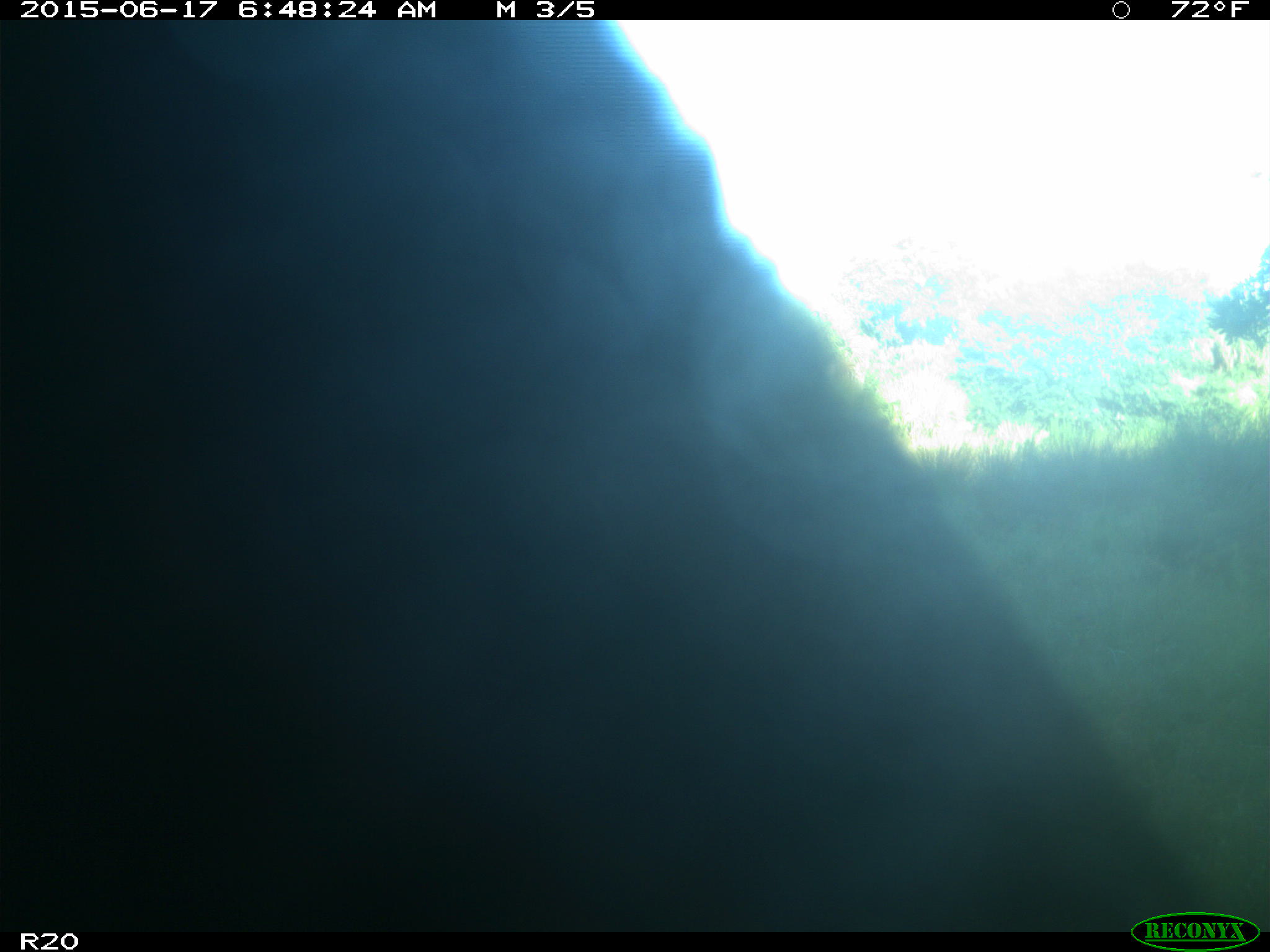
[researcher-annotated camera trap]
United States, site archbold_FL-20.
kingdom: Animalia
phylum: Chordata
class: Mammalia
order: Artiodactyla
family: Bovidae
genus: Bos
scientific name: Bos taurus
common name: domestic cow